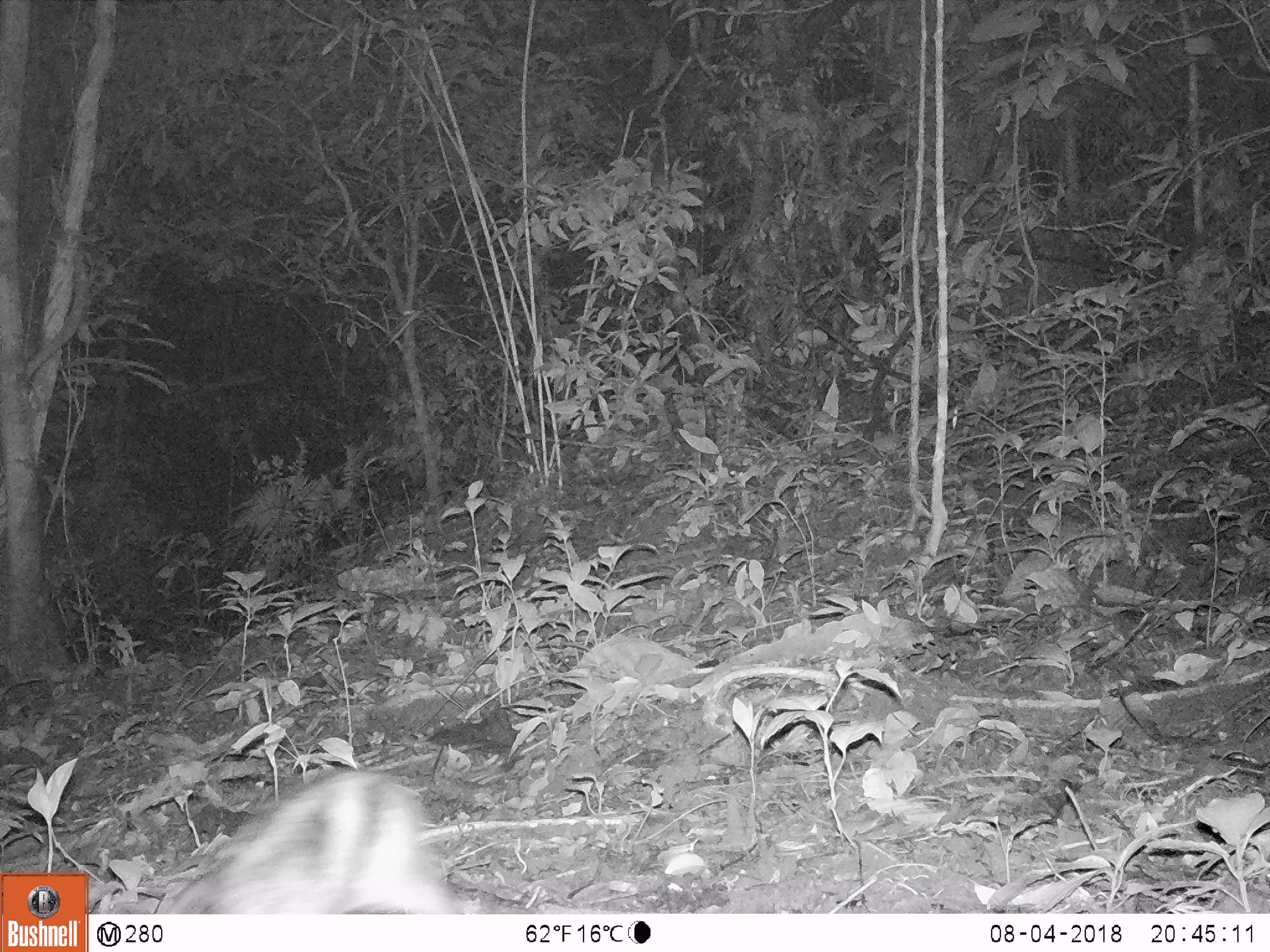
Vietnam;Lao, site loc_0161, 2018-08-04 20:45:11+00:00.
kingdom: Animalia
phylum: Chordata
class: Mammalia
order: Lagomorpha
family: Leporidae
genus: Nesolagus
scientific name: Nesolagus timminsi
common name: annamite striped rabbit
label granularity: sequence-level